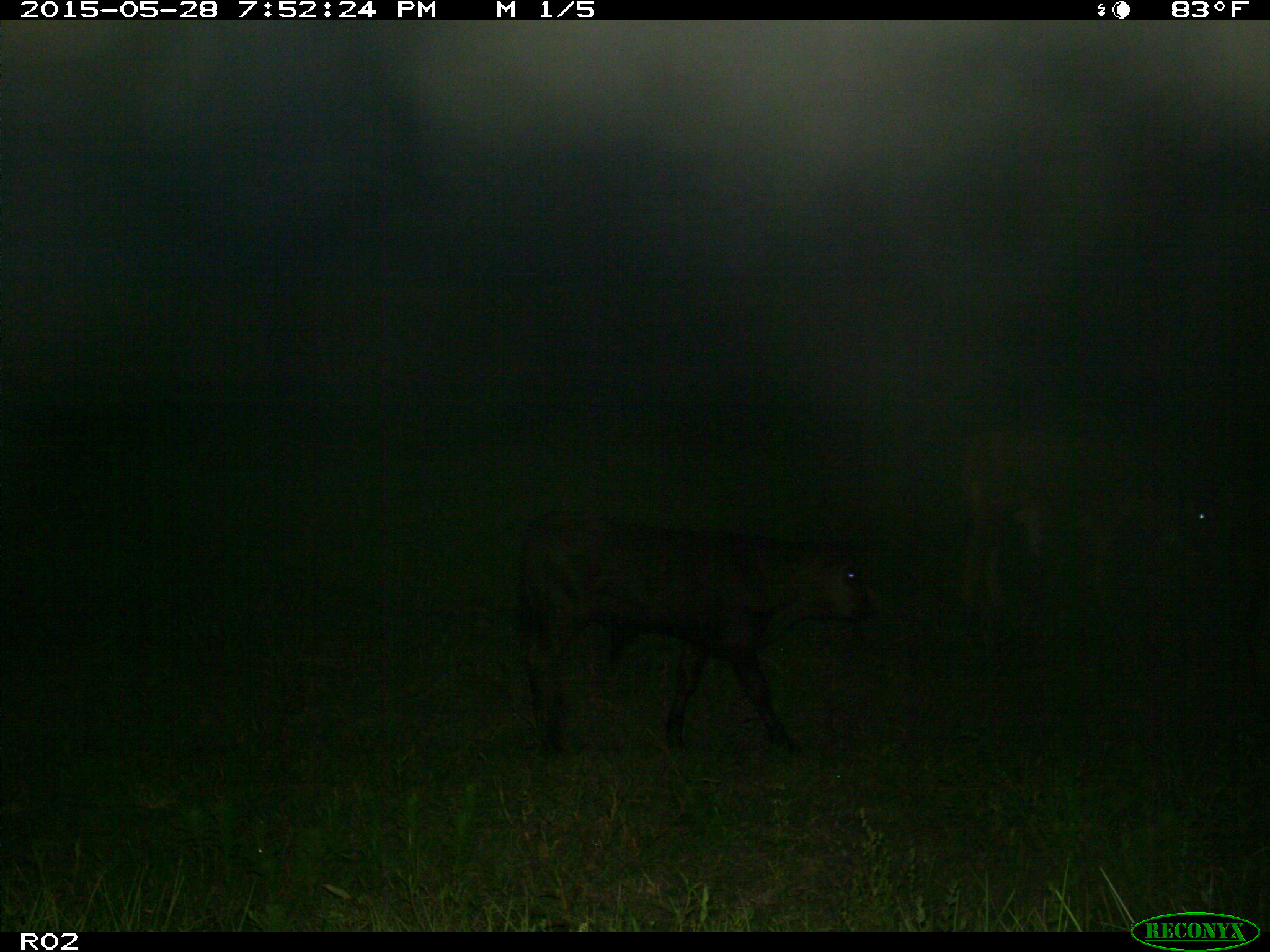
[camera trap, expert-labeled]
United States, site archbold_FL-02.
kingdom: Animalia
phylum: Chordata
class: Mammalia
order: Artiodactyla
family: Bovidae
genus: Bos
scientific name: Bos taurus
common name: domestic cow